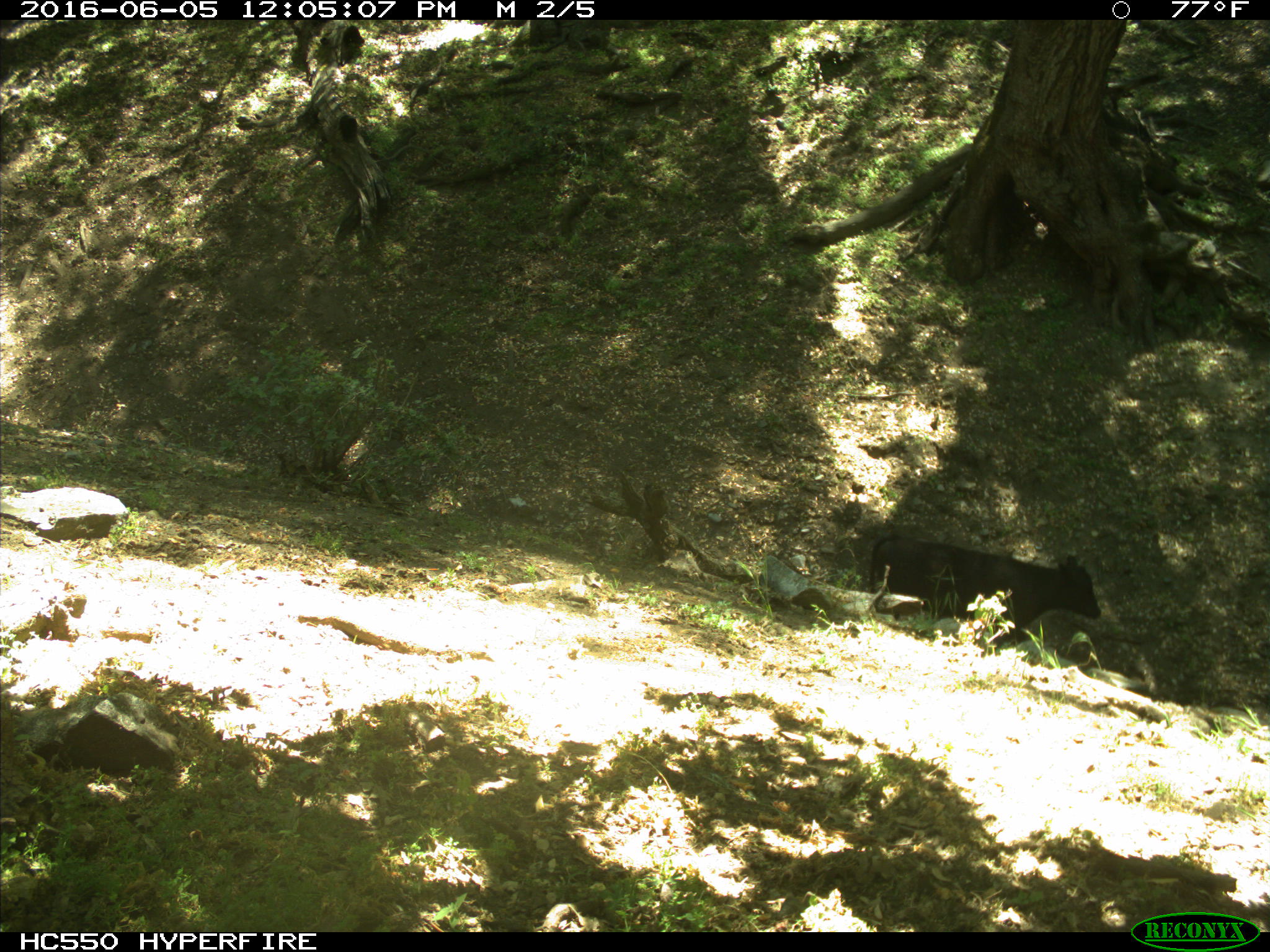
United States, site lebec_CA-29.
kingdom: Animalia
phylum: Chordata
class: Mammalia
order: Artiodactyla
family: Bovidae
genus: Bos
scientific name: Bos taurus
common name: domestic cow